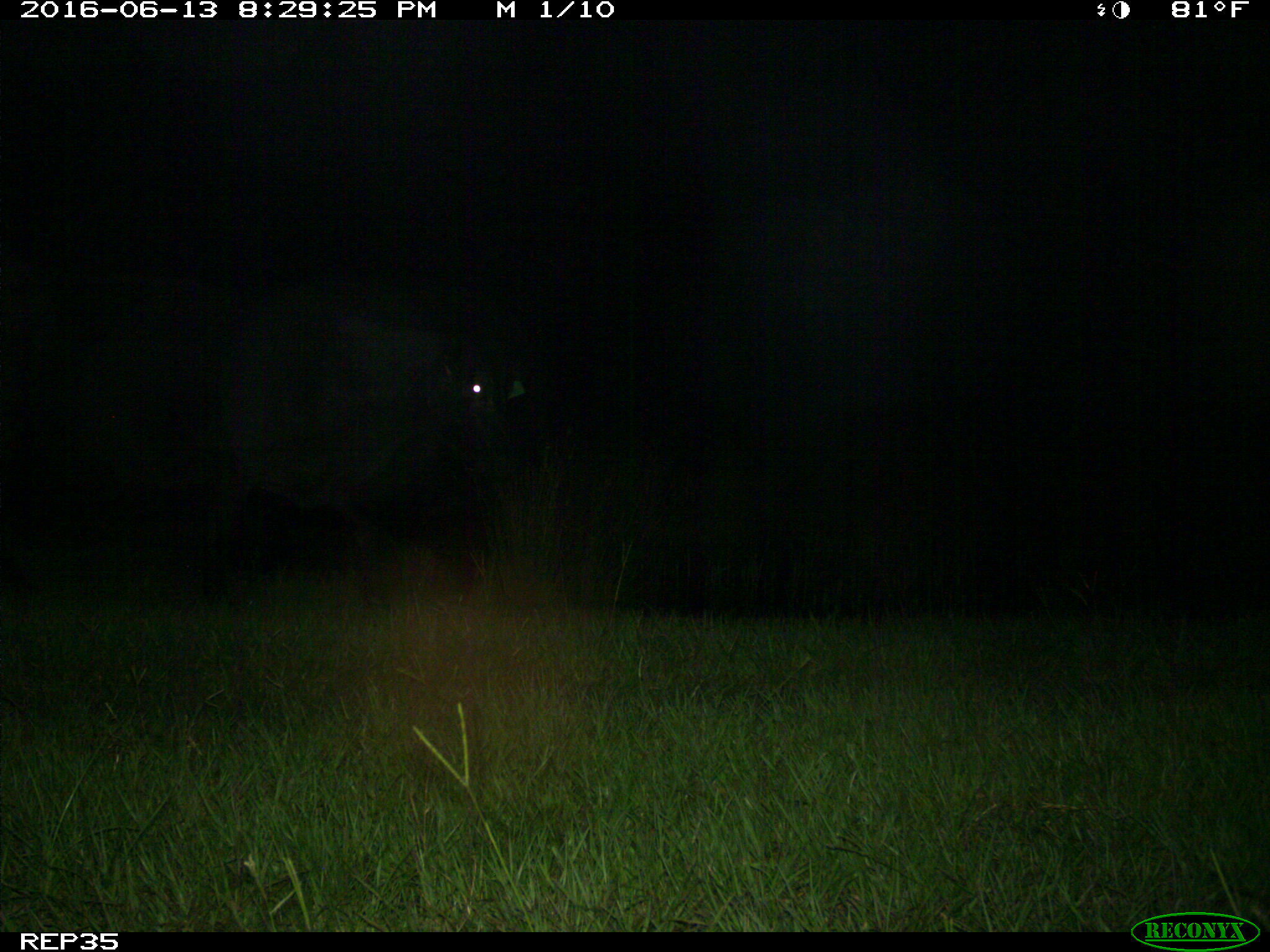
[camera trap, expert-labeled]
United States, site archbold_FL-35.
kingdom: Animalia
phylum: Chordata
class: Mammalia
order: Artiodactyla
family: Bovidae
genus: Bos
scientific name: Bos taurus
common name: domestic cow